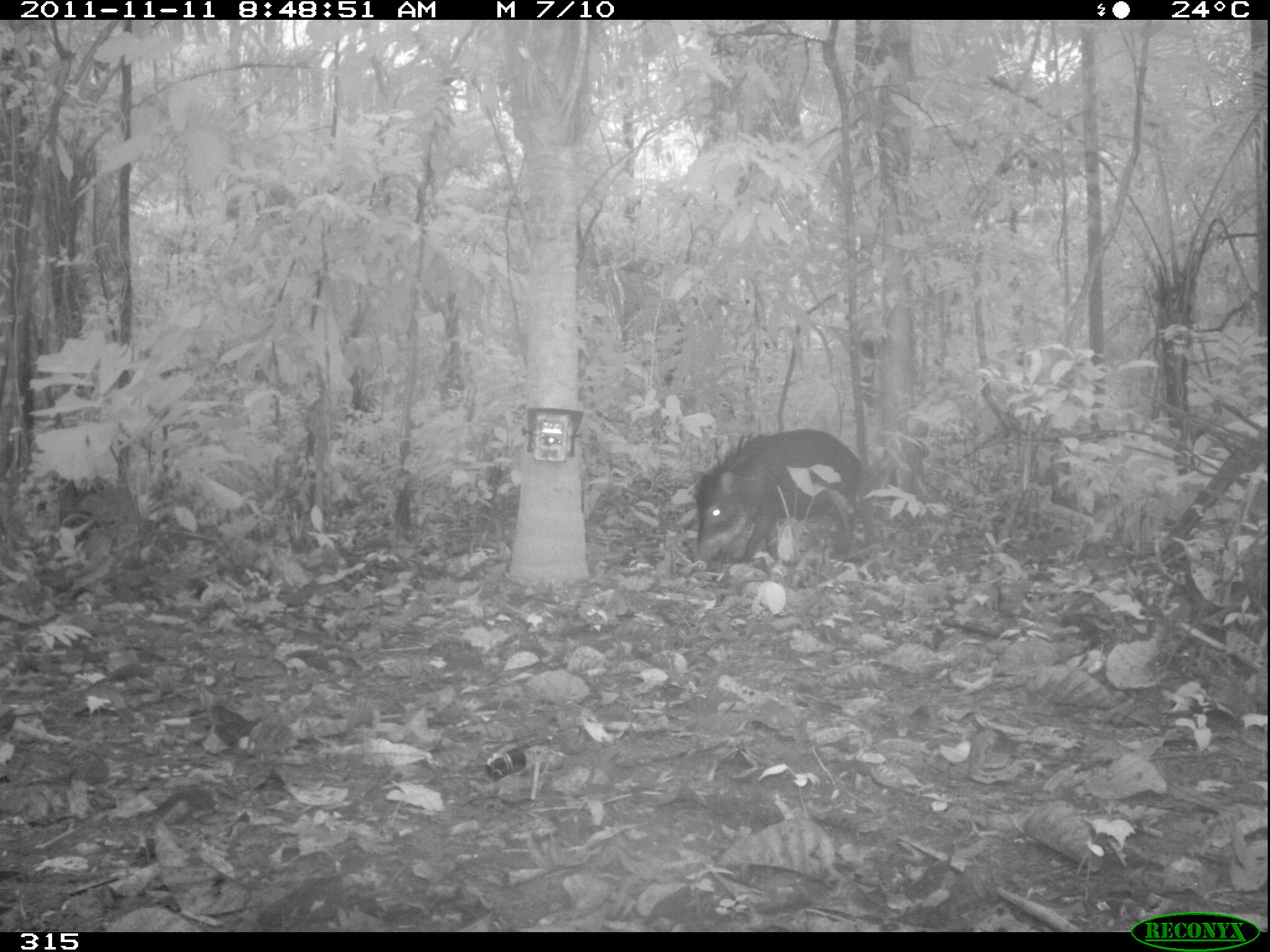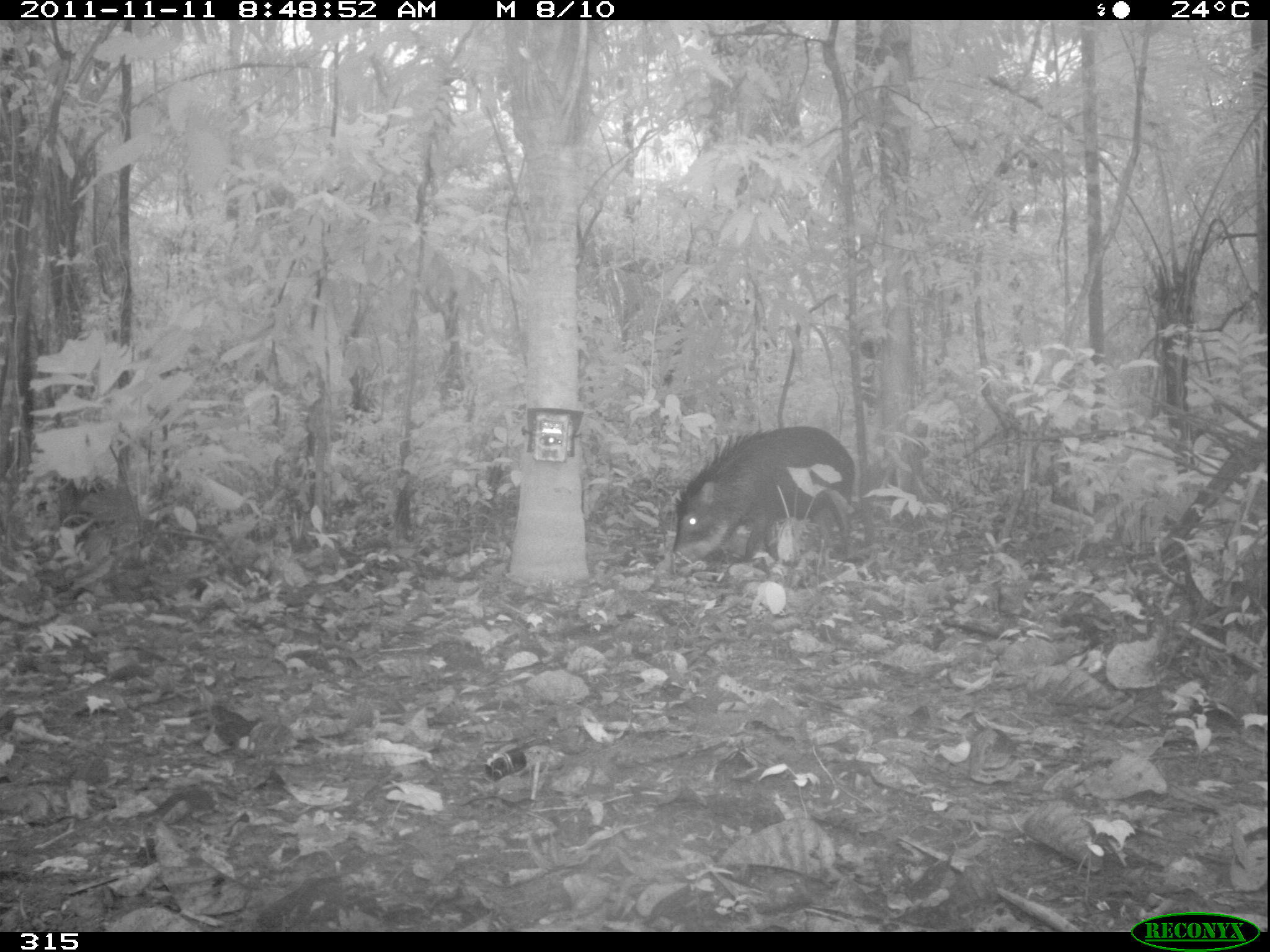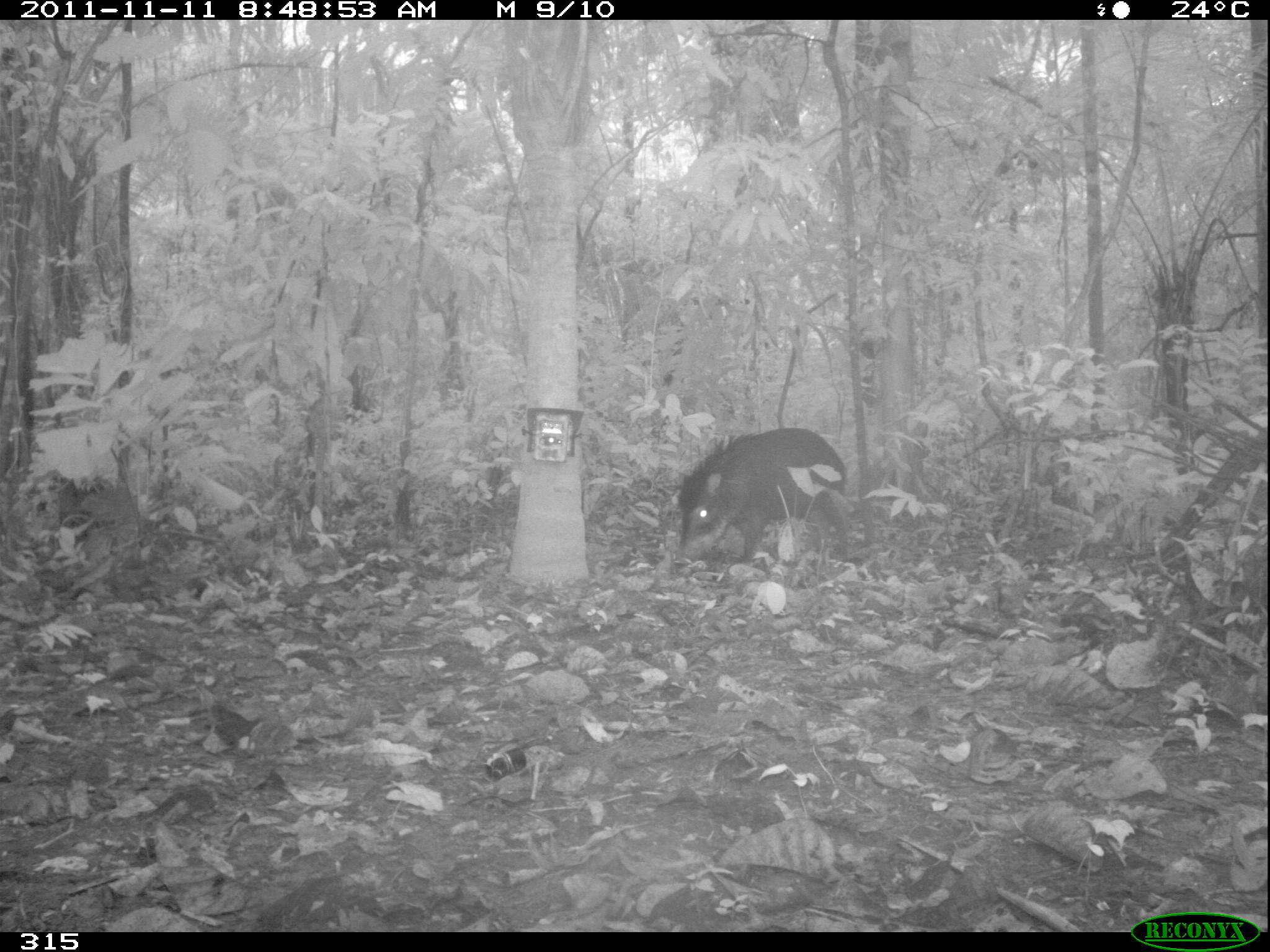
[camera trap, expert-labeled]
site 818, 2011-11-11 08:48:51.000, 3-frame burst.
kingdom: Animalia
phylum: Chordata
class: Mammalia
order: Artiodactyla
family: Tayassuidae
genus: Tayassu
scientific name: Tayassu pecari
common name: white-lipped peccary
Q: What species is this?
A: Tayassu pecari (white-lipped peccary).